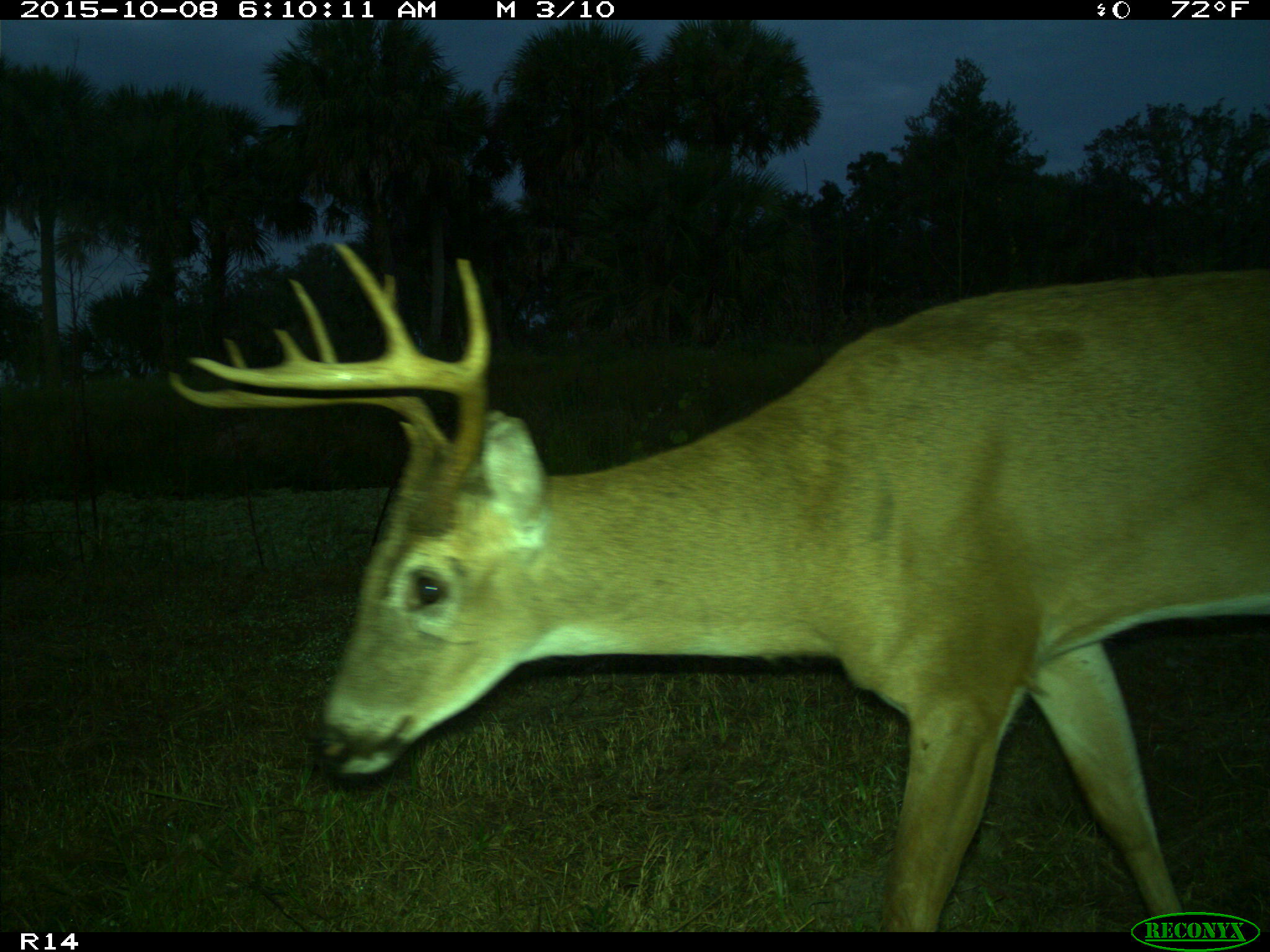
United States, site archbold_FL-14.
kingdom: Animalia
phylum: Chordata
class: Mammalia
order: Artiodactyla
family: Cervidae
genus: Odocoileus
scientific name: Odocoileus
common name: deer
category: unidentified deer